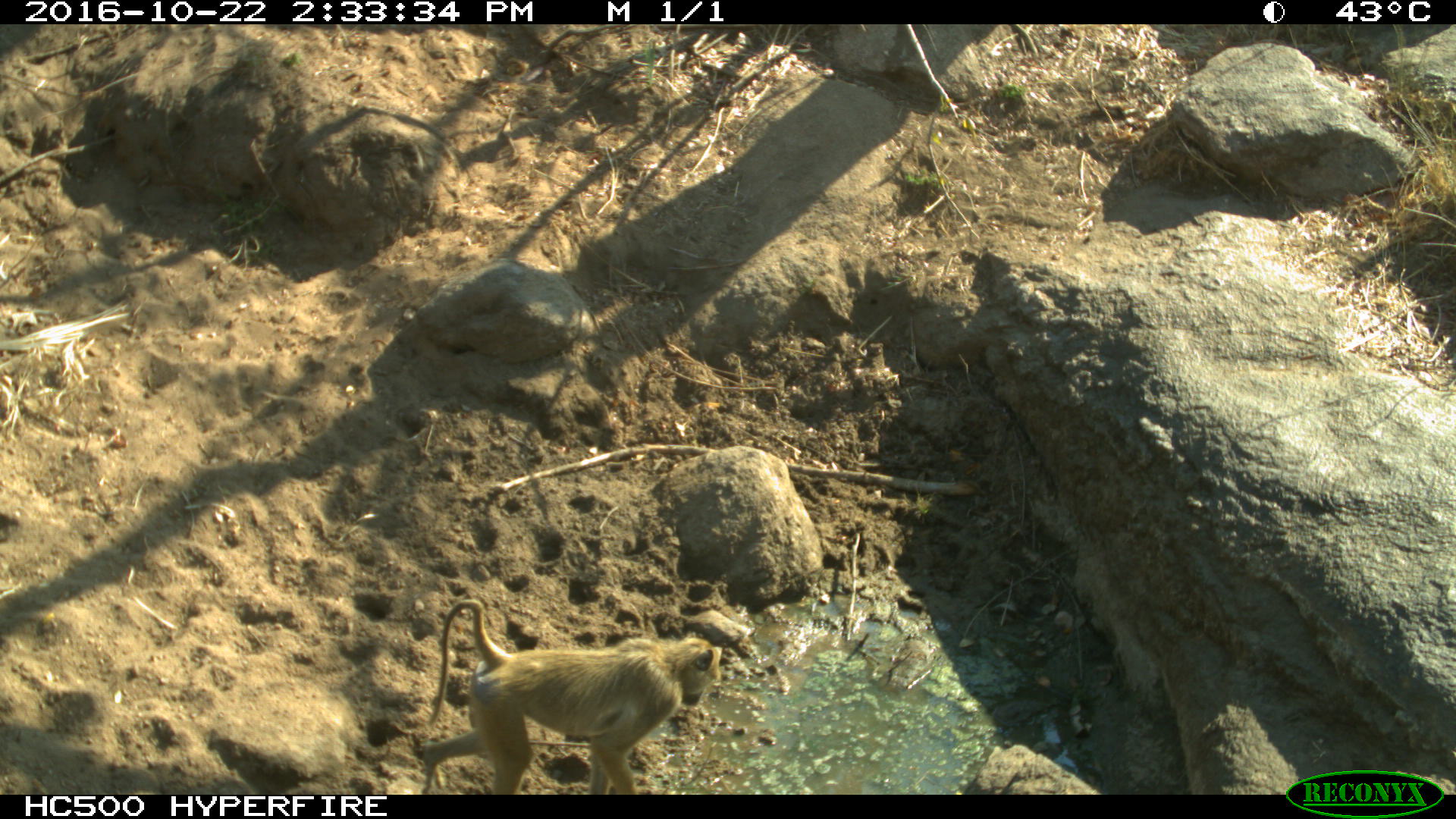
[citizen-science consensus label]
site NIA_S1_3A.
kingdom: Animalia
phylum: Chordata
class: Mammalia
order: Primates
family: Cercopithecidae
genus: Papio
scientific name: Papio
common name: baboon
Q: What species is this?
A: Baboon (Papio).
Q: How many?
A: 1.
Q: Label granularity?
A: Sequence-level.